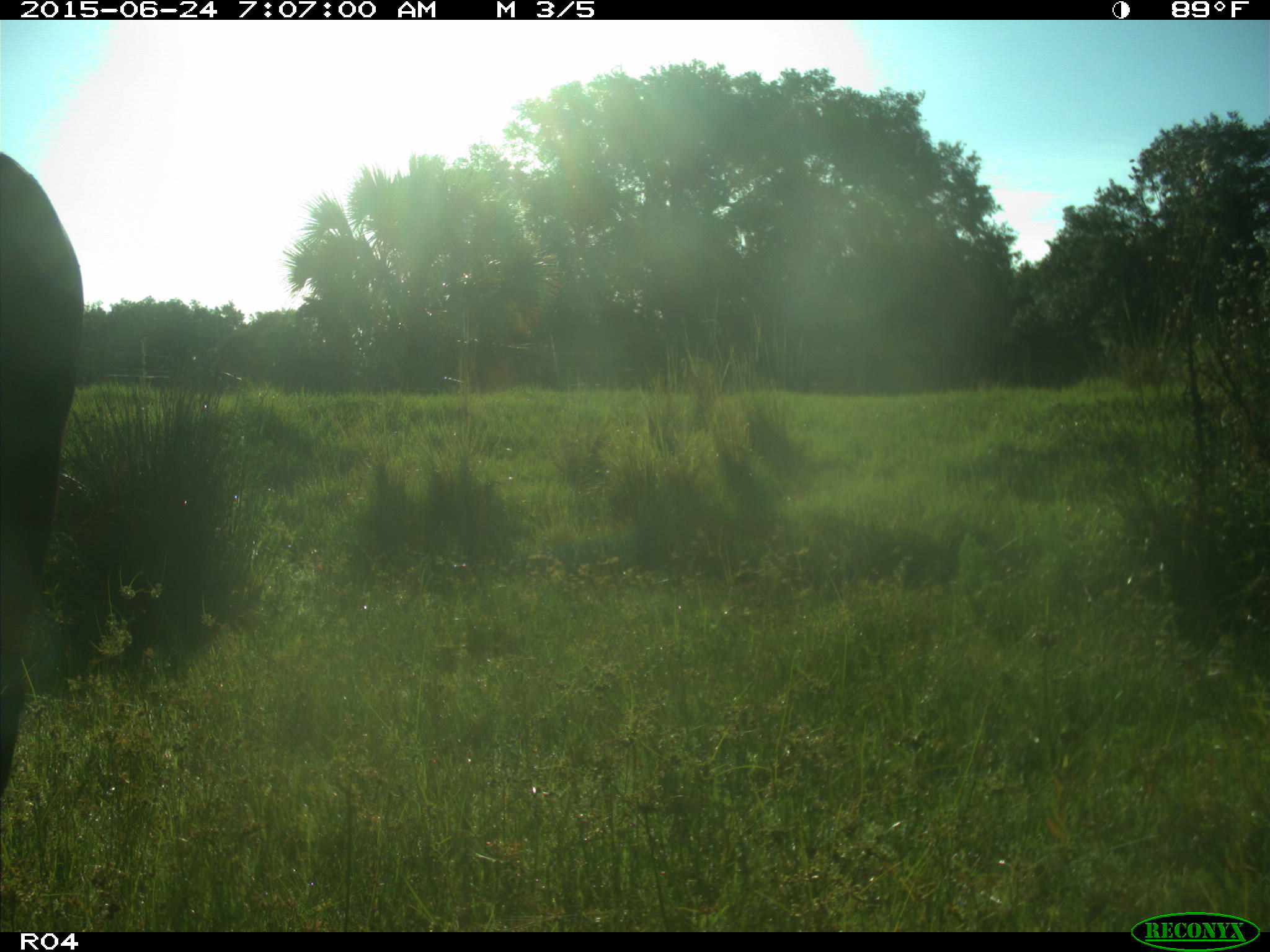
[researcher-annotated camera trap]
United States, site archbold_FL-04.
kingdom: Animalia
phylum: Chordata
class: Mammalia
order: Artiodactyla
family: Bovidae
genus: Bos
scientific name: Bos taurus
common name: domestic cow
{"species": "Bos taurus (domestic cow)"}